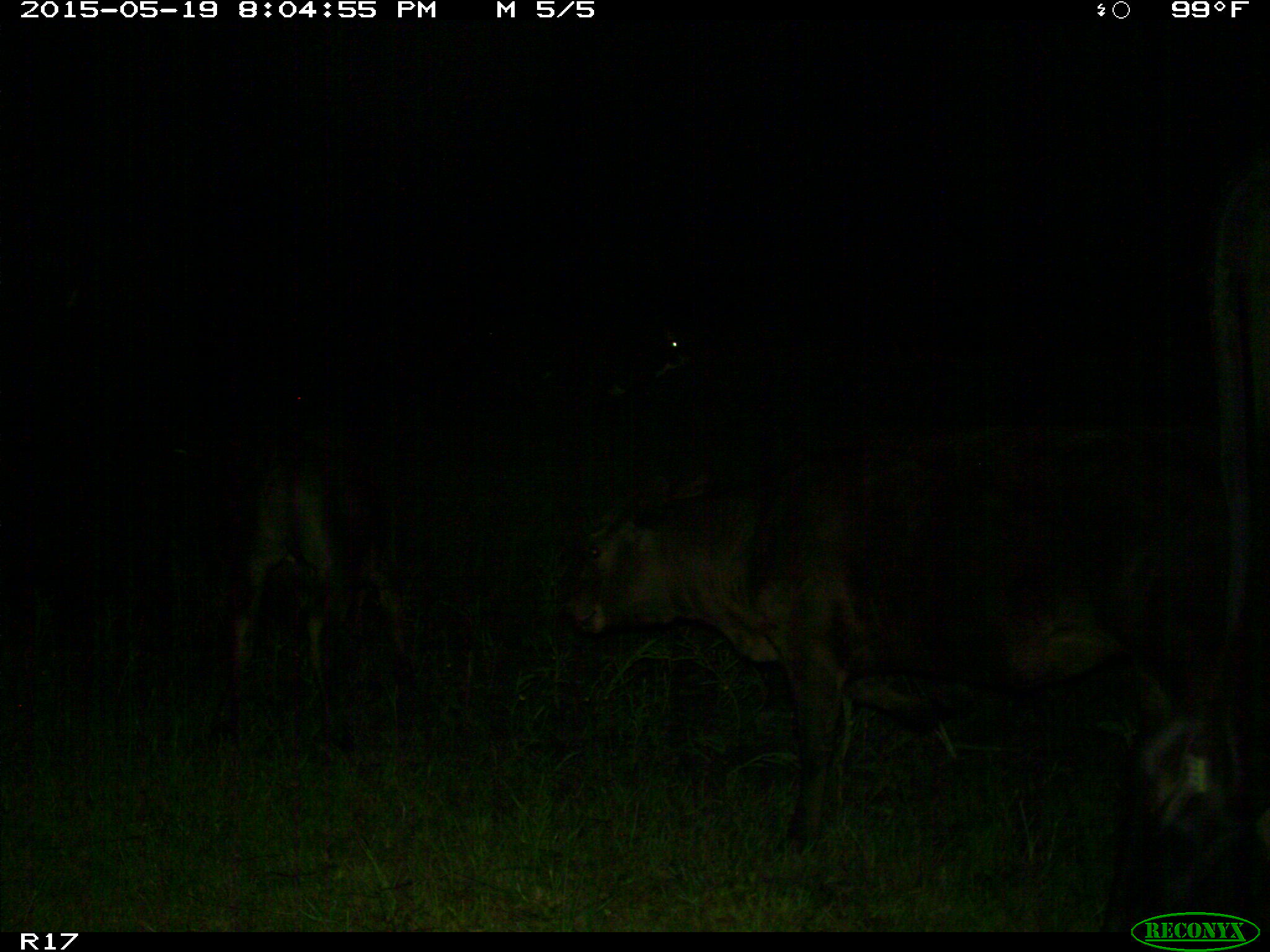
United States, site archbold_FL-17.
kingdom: Animalia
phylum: Chordata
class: Mammalia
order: Artiodactyla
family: Bovidae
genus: Bos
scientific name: Bos taurus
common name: domestic cow